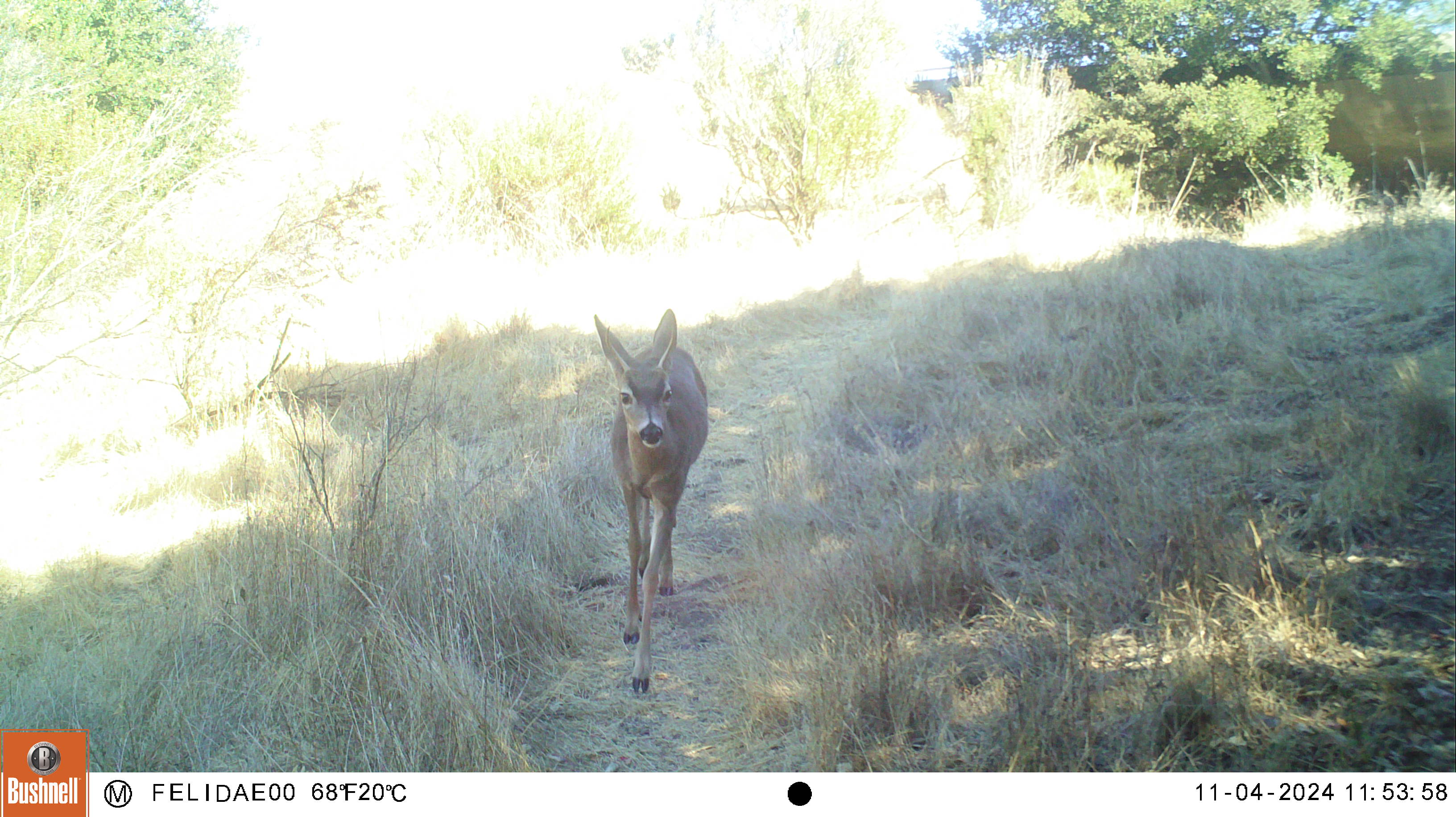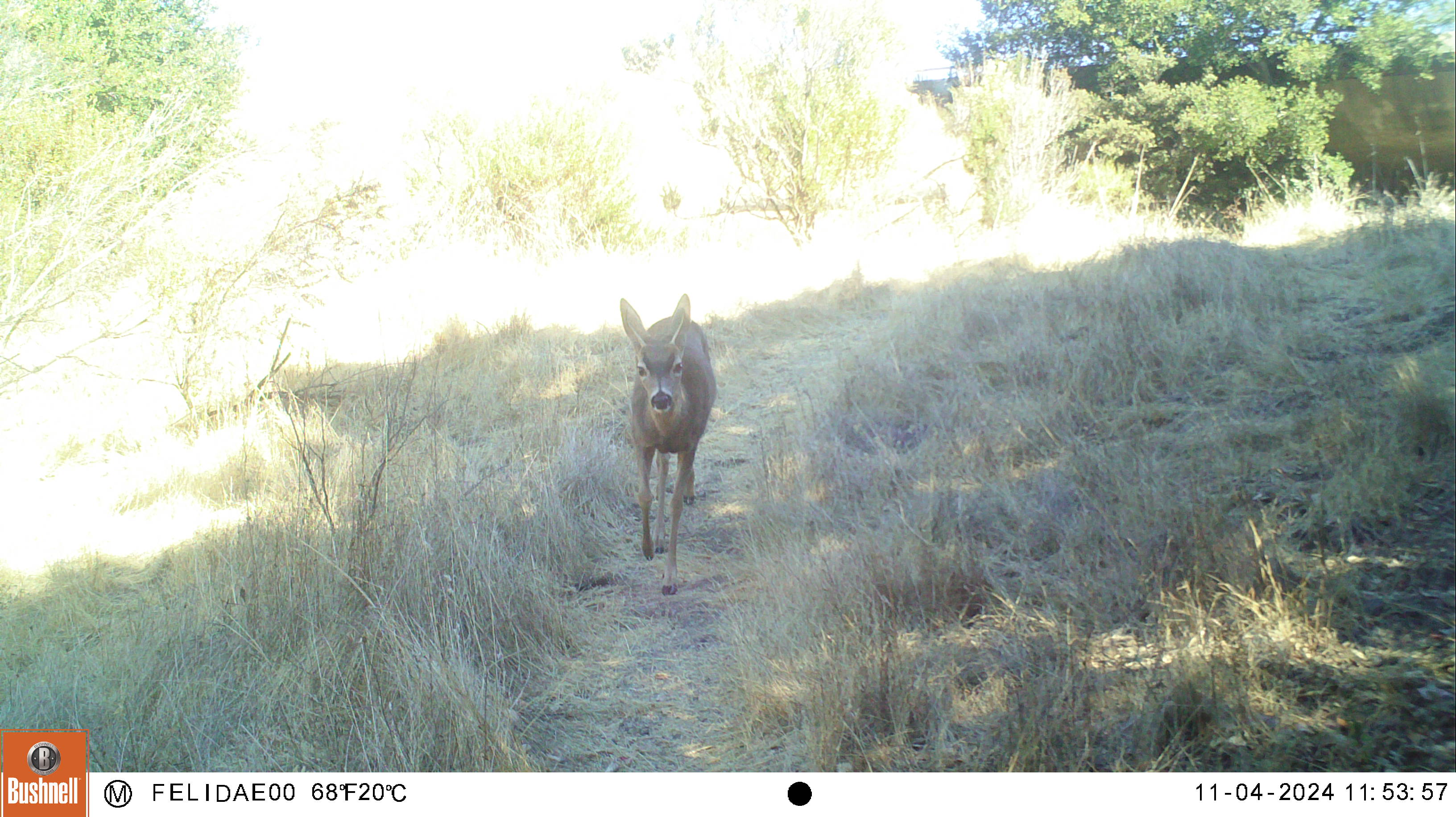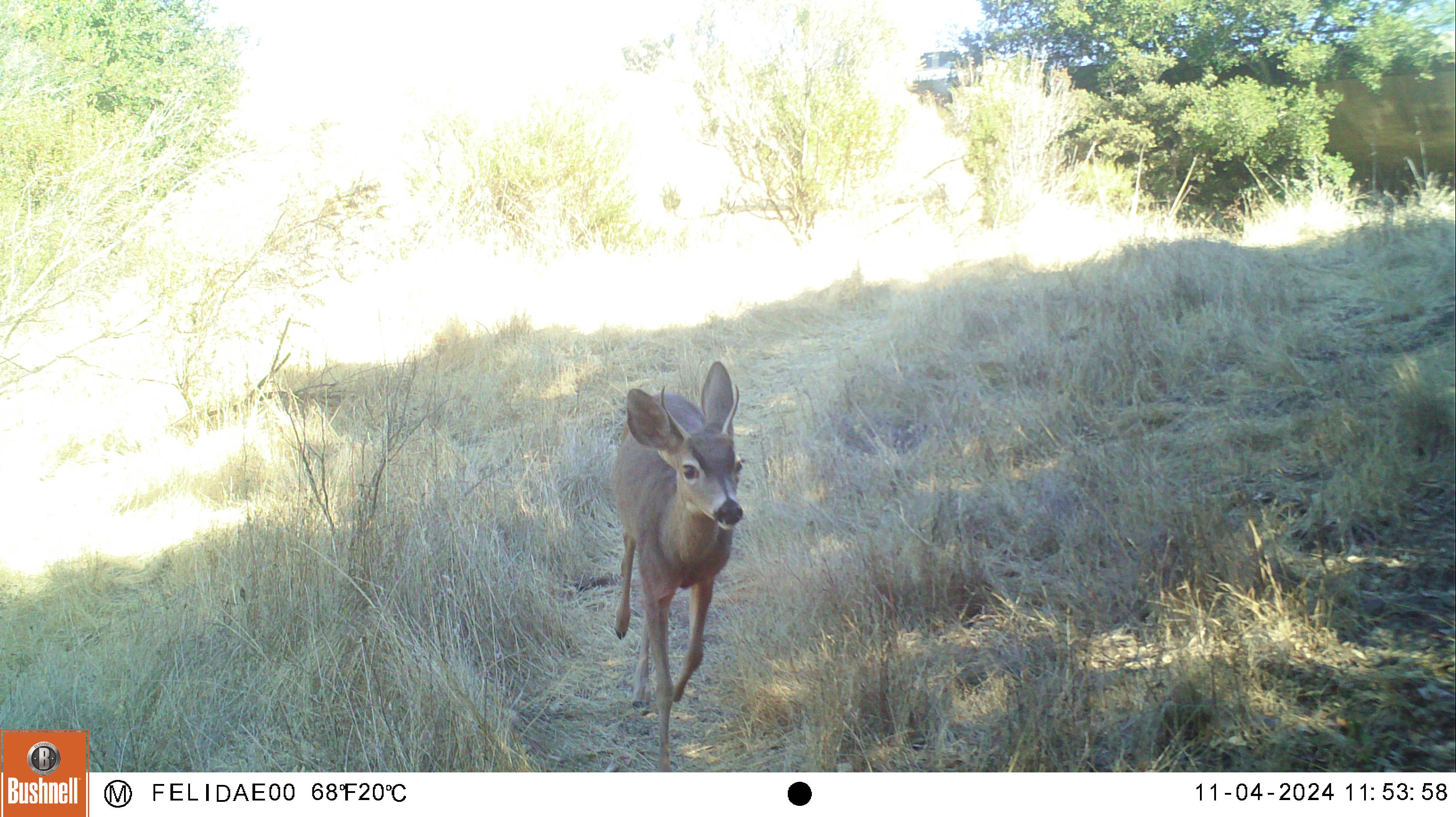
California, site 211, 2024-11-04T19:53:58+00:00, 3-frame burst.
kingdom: Animalia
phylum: Chordata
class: Mammalia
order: Artiodactyla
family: Cervidae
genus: Odocoileus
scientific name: Odocoileus hemionus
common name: mule deer